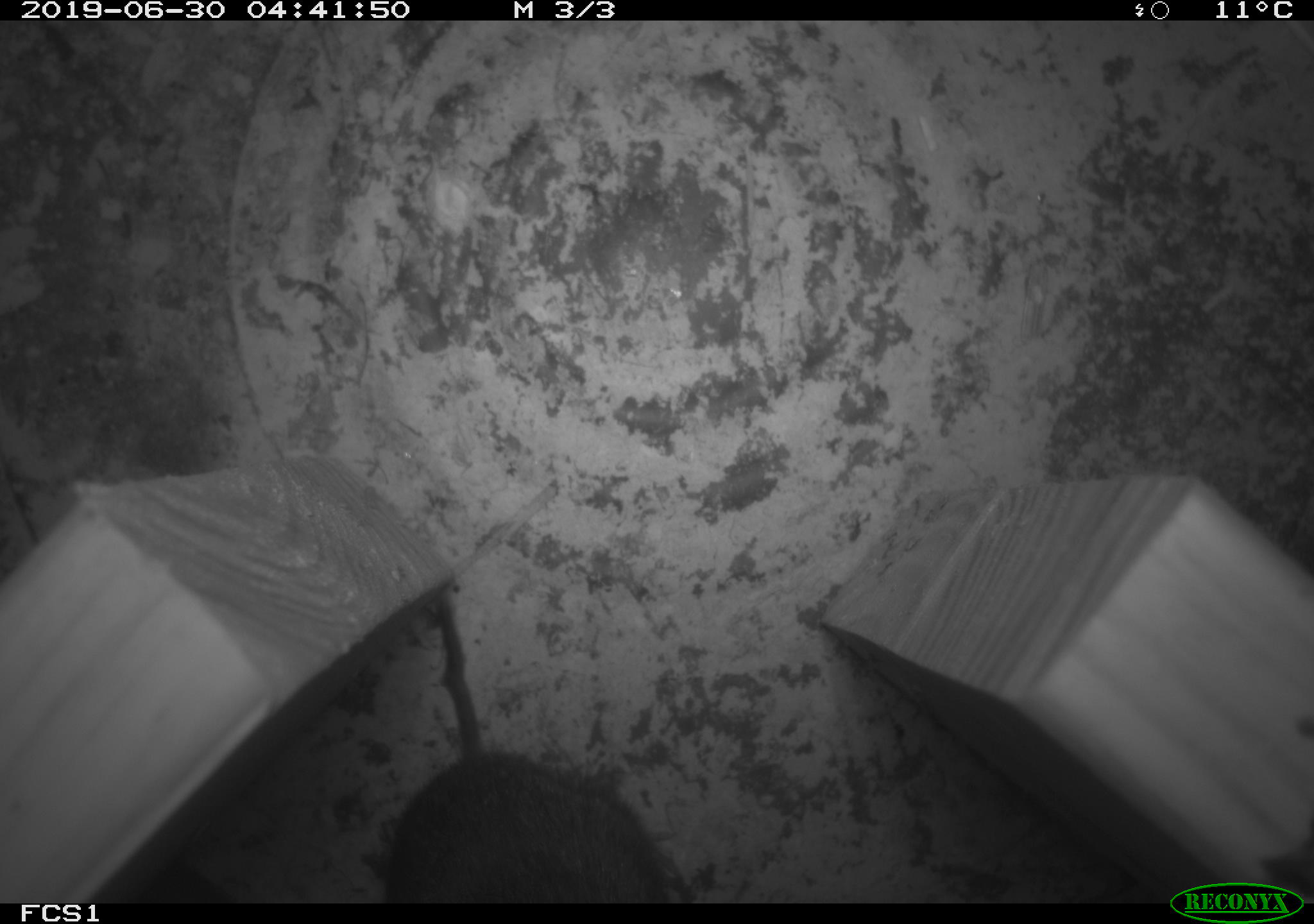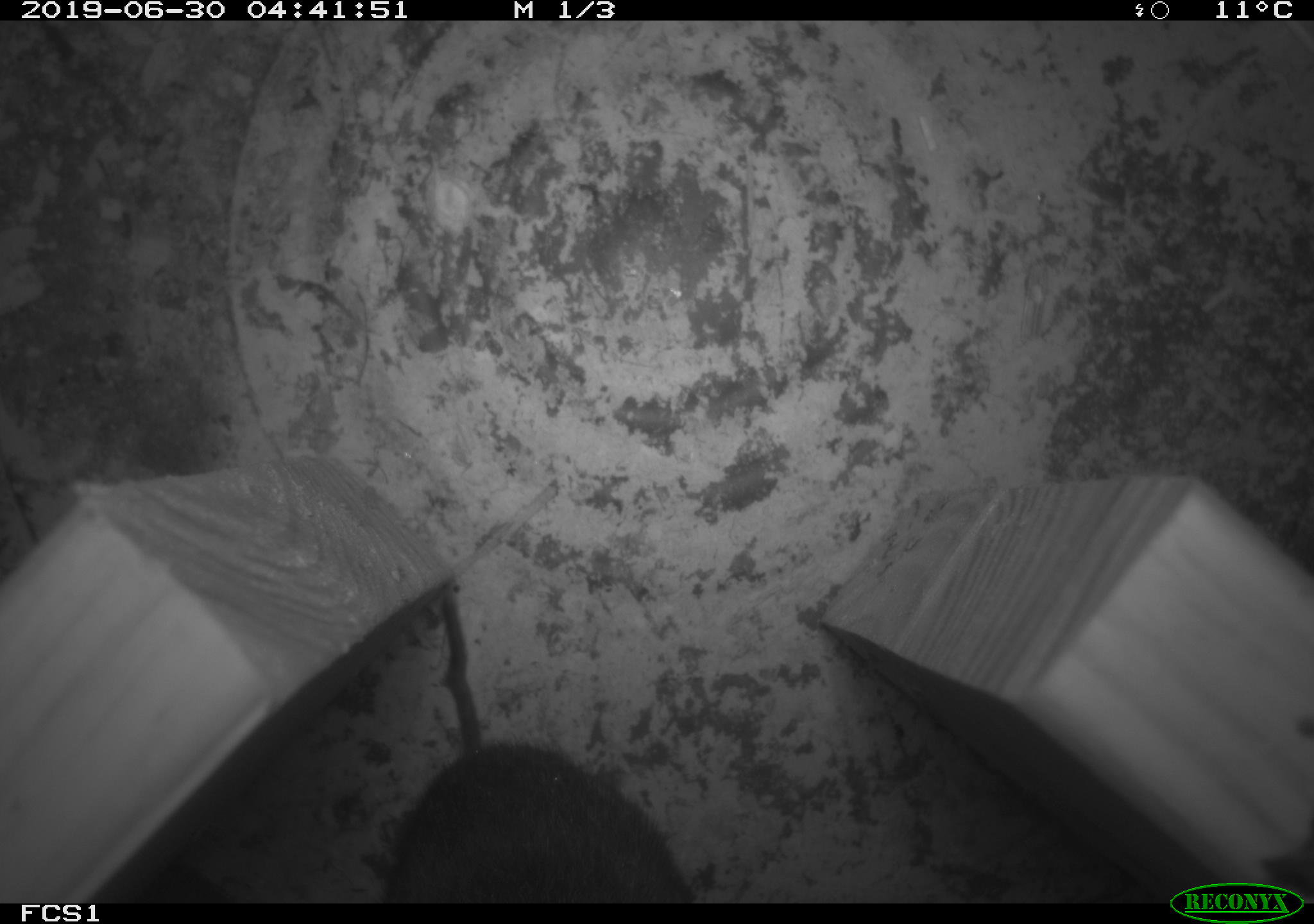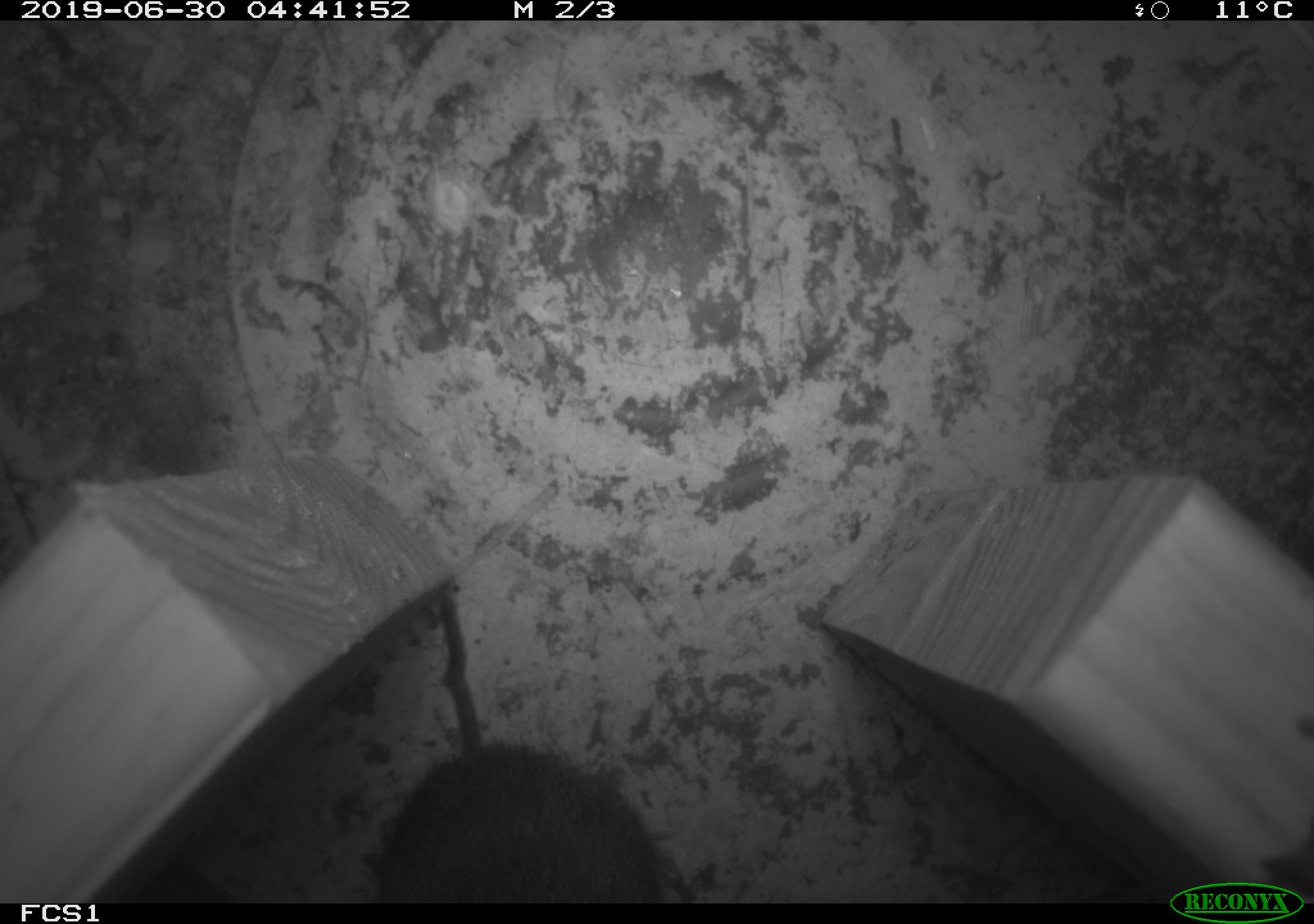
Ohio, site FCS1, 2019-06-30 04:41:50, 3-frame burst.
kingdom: Animalia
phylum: Chordata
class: Mammalia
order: Rodentia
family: Cricetidae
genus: Microtus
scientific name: Microtus pennsylvanicus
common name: meadow vole